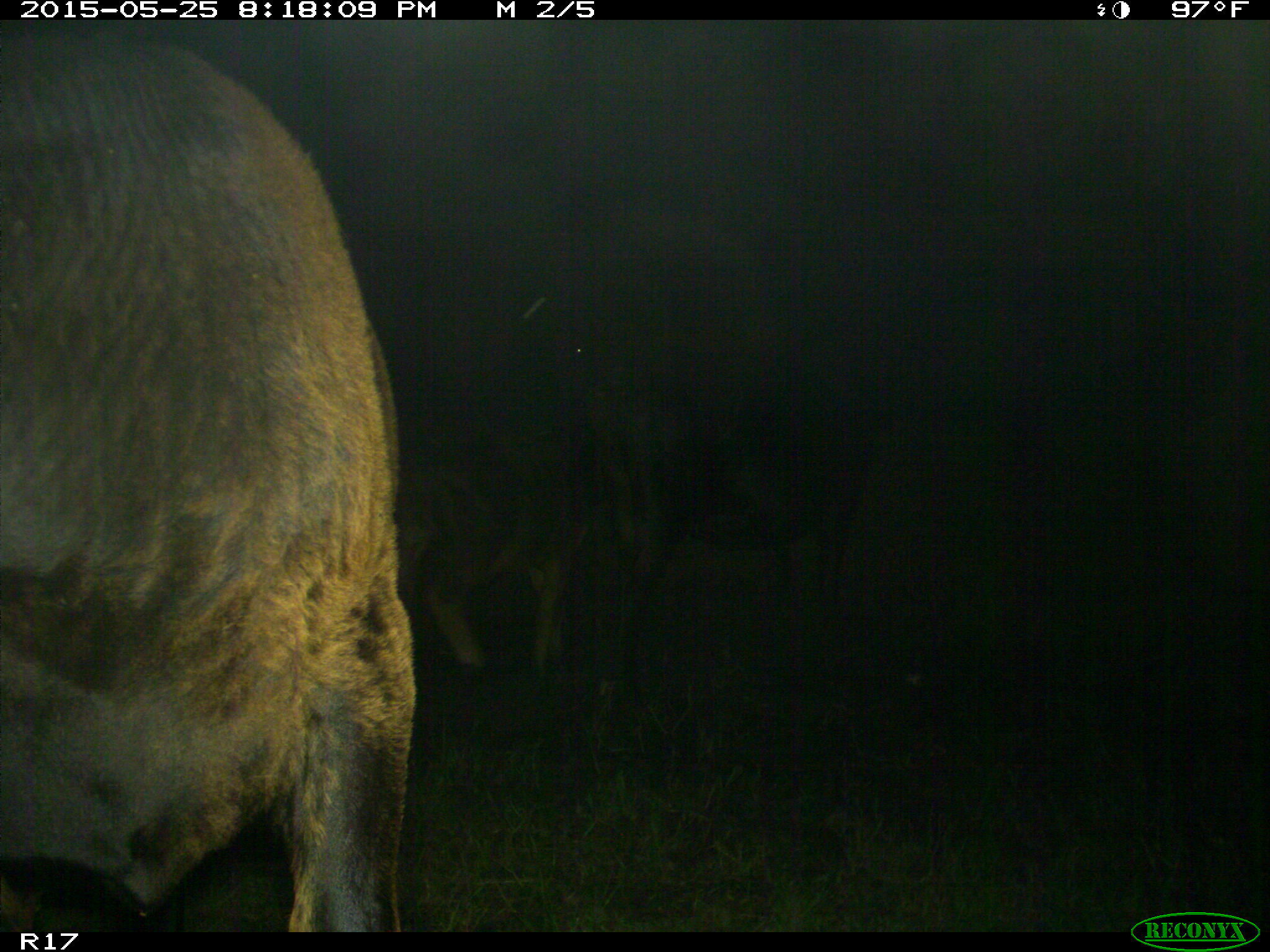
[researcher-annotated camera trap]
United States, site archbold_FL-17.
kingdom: Animalia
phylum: Chordata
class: Mammalia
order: Artiodactyla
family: Bovidae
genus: Bos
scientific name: Bos taurus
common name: domestic cow